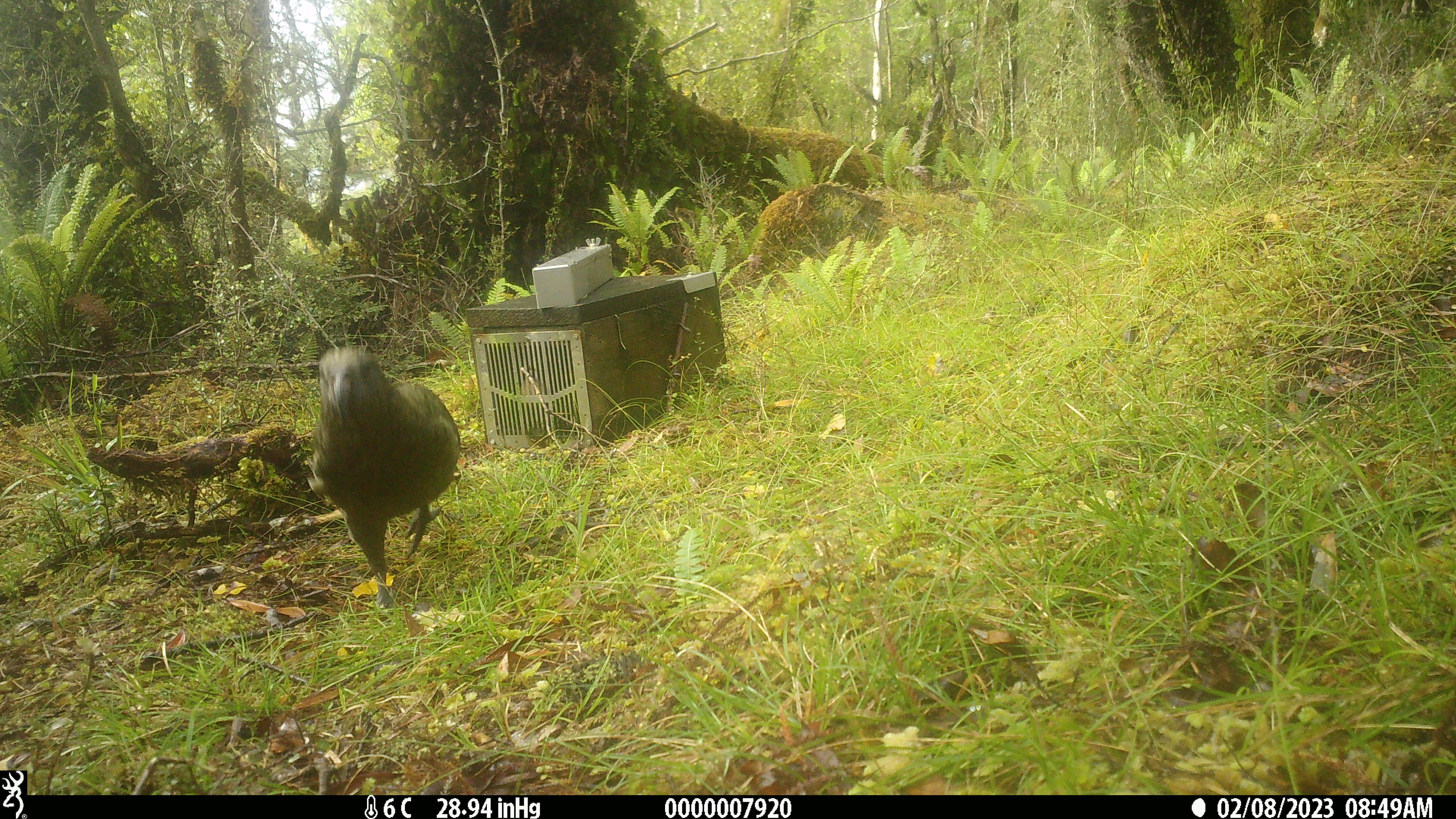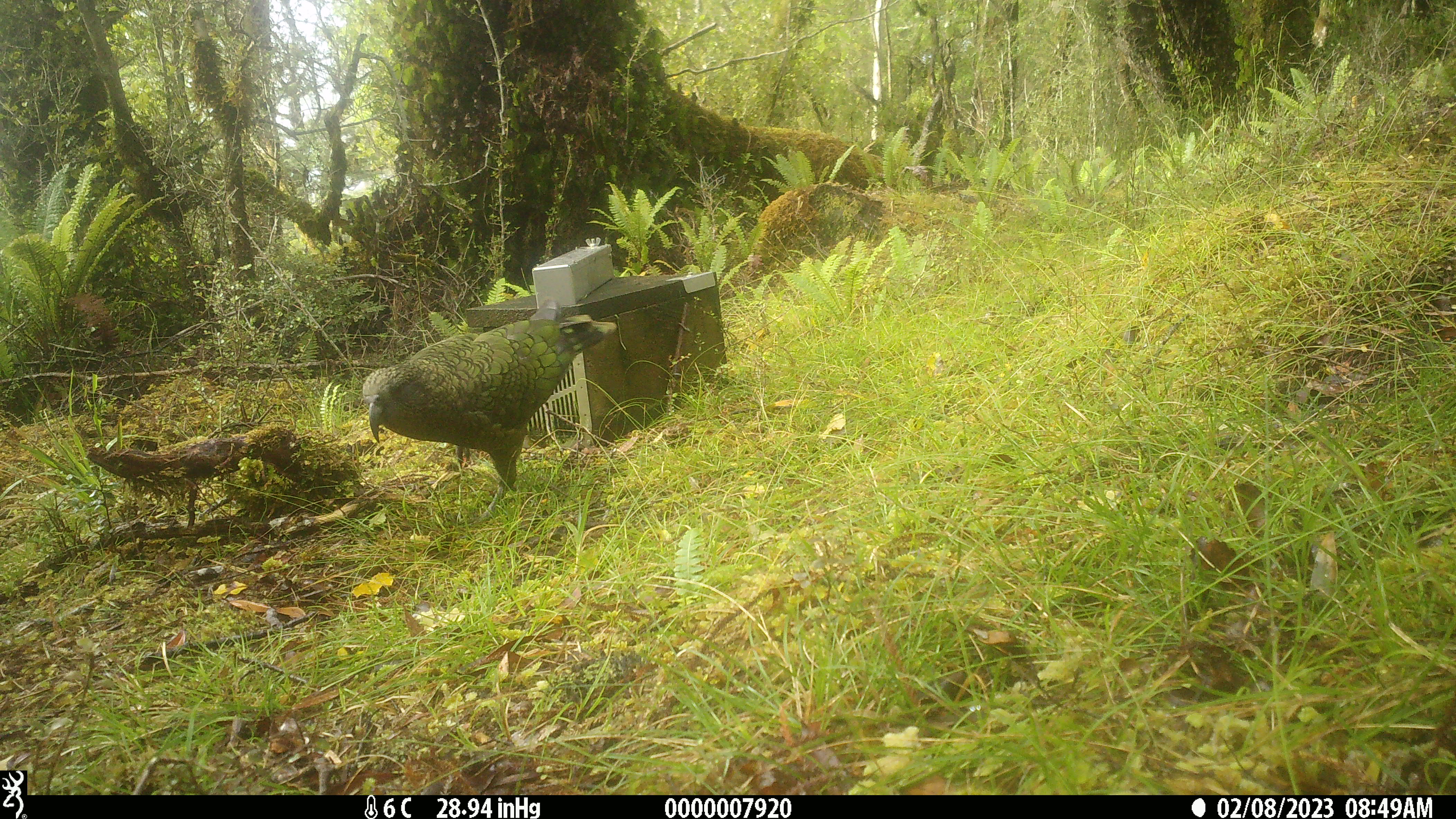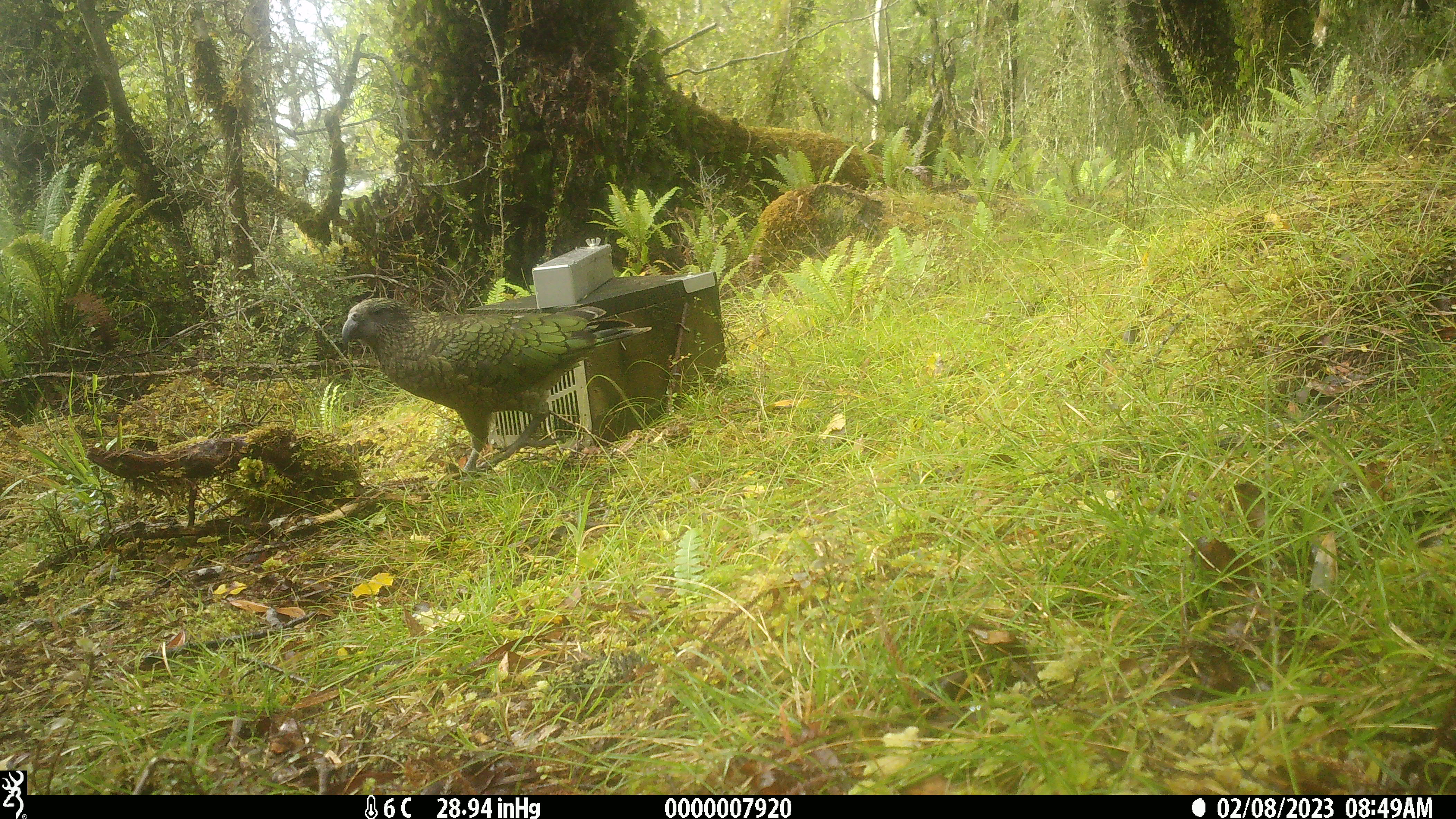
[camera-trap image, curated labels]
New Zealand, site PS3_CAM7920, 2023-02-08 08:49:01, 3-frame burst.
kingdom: Animalia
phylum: Chordata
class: Aves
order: Psittaciformes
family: Strigopidae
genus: Nestor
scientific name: Nestor notabilis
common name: kea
Kea (Nestor notabilis).